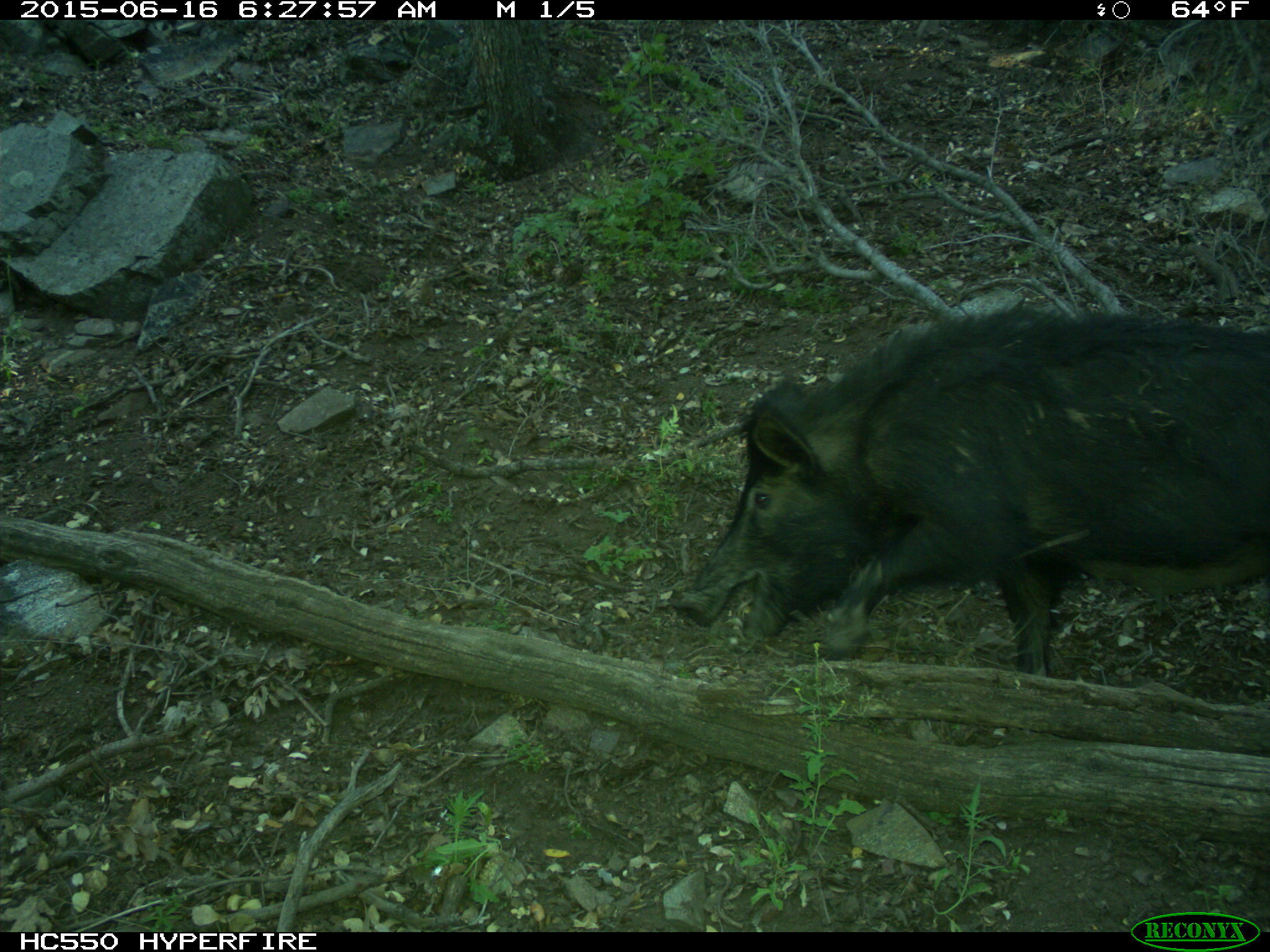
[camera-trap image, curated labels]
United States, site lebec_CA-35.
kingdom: Animalia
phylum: Chordata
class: Mammalia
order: Artiodactyla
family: Suidae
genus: Sus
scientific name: Sus scrofa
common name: wild boar